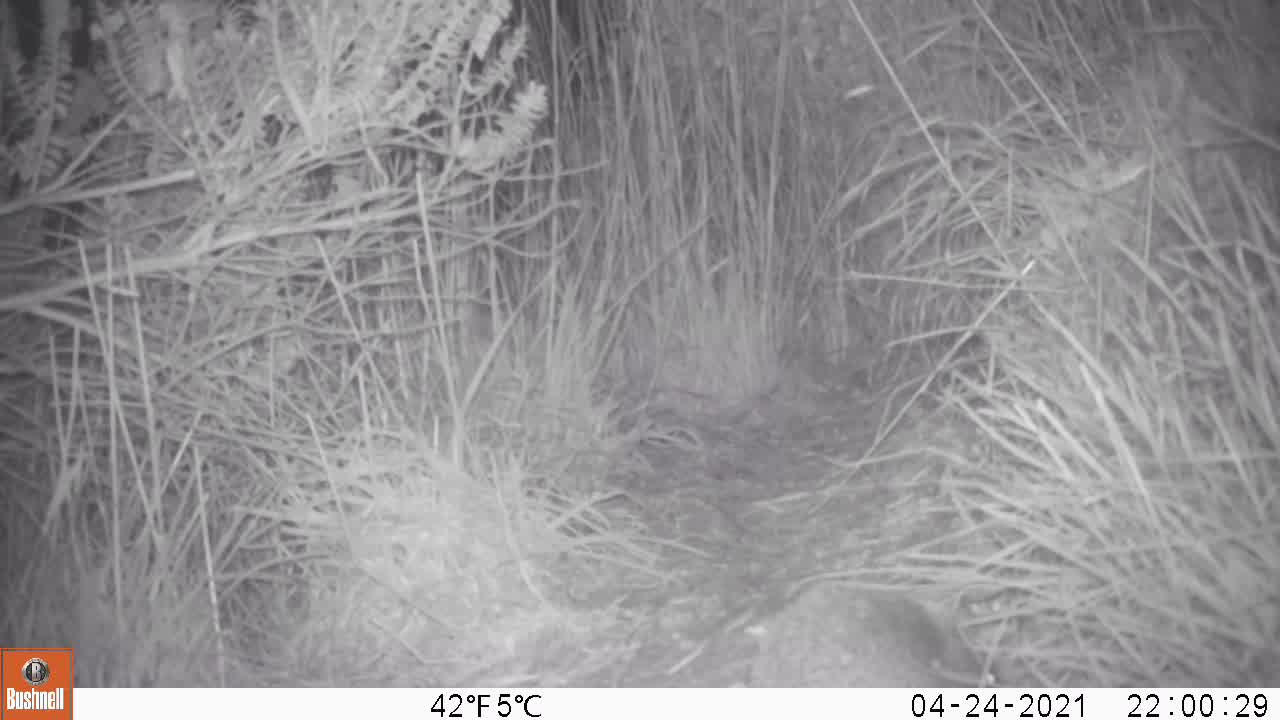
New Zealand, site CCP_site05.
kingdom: Animalia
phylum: Chordata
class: Mammalia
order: Eulipotyphla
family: Erinaceidae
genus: Erinaceus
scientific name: Erinaceus europaeus europaeus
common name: european hedgehog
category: hedgehog